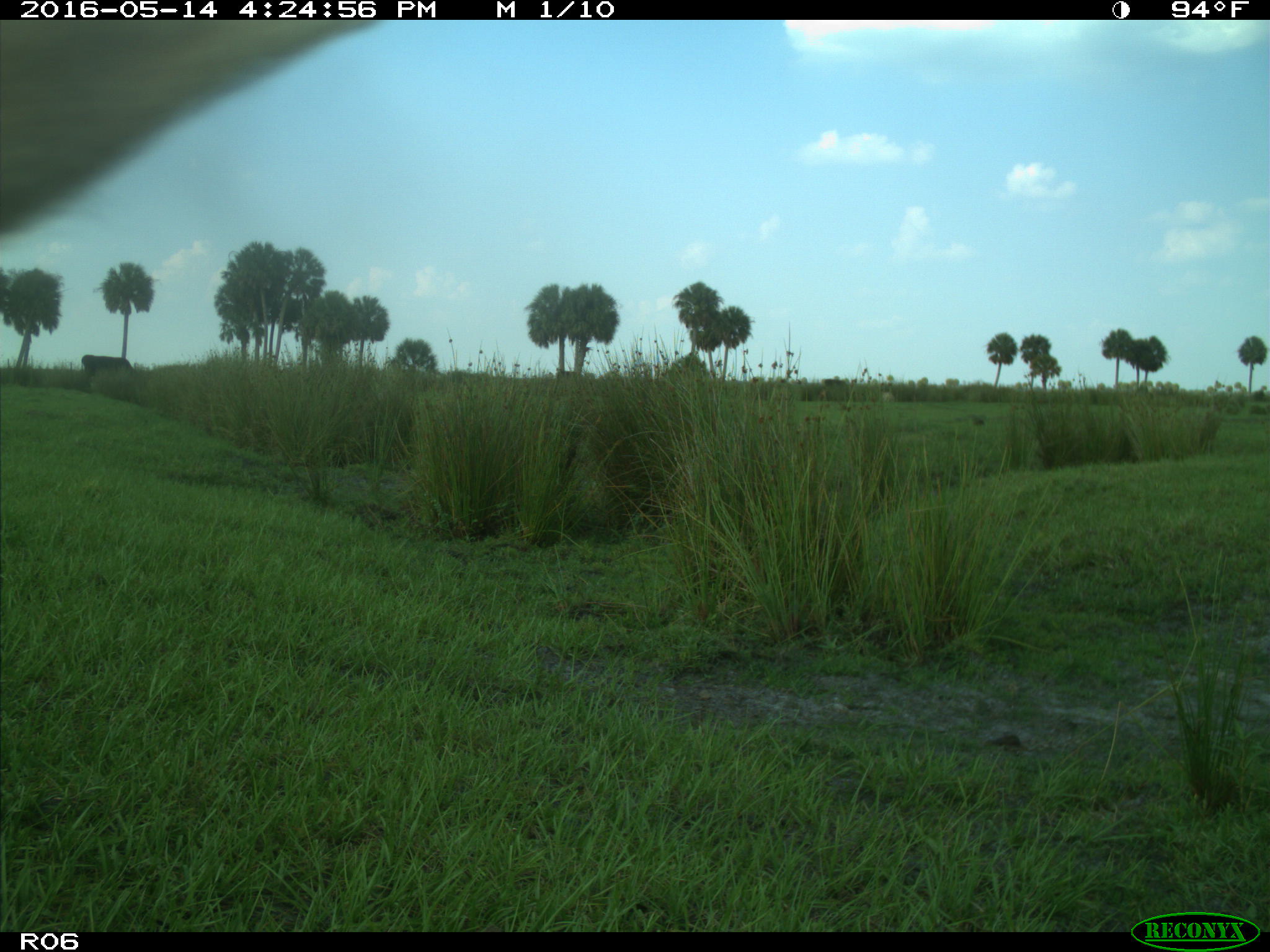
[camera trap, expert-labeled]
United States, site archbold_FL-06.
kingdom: Animalia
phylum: Chordata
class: Mammalia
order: Artiodactyla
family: Bovidae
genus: Bos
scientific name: Bos taurus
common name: domestic cow